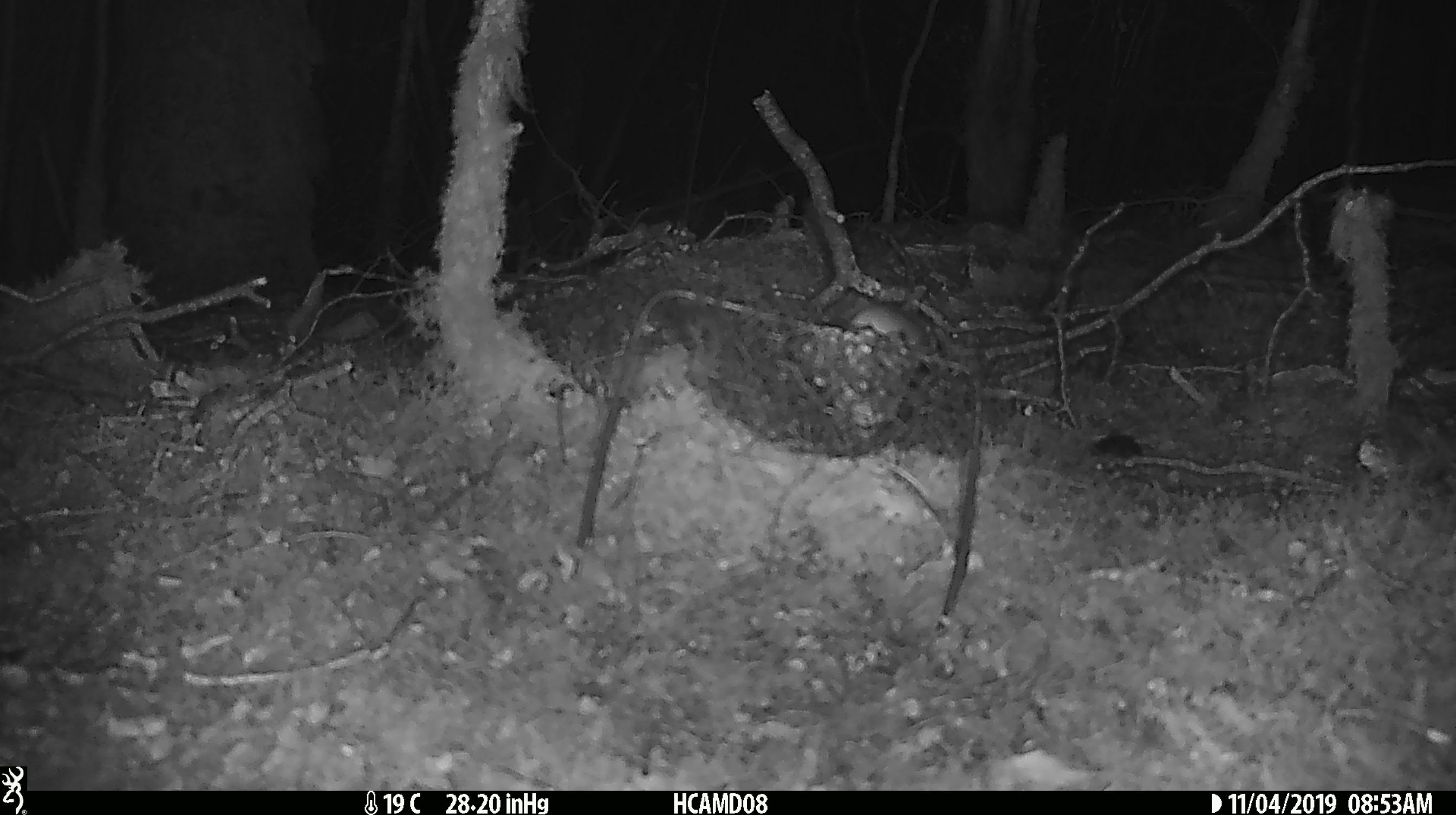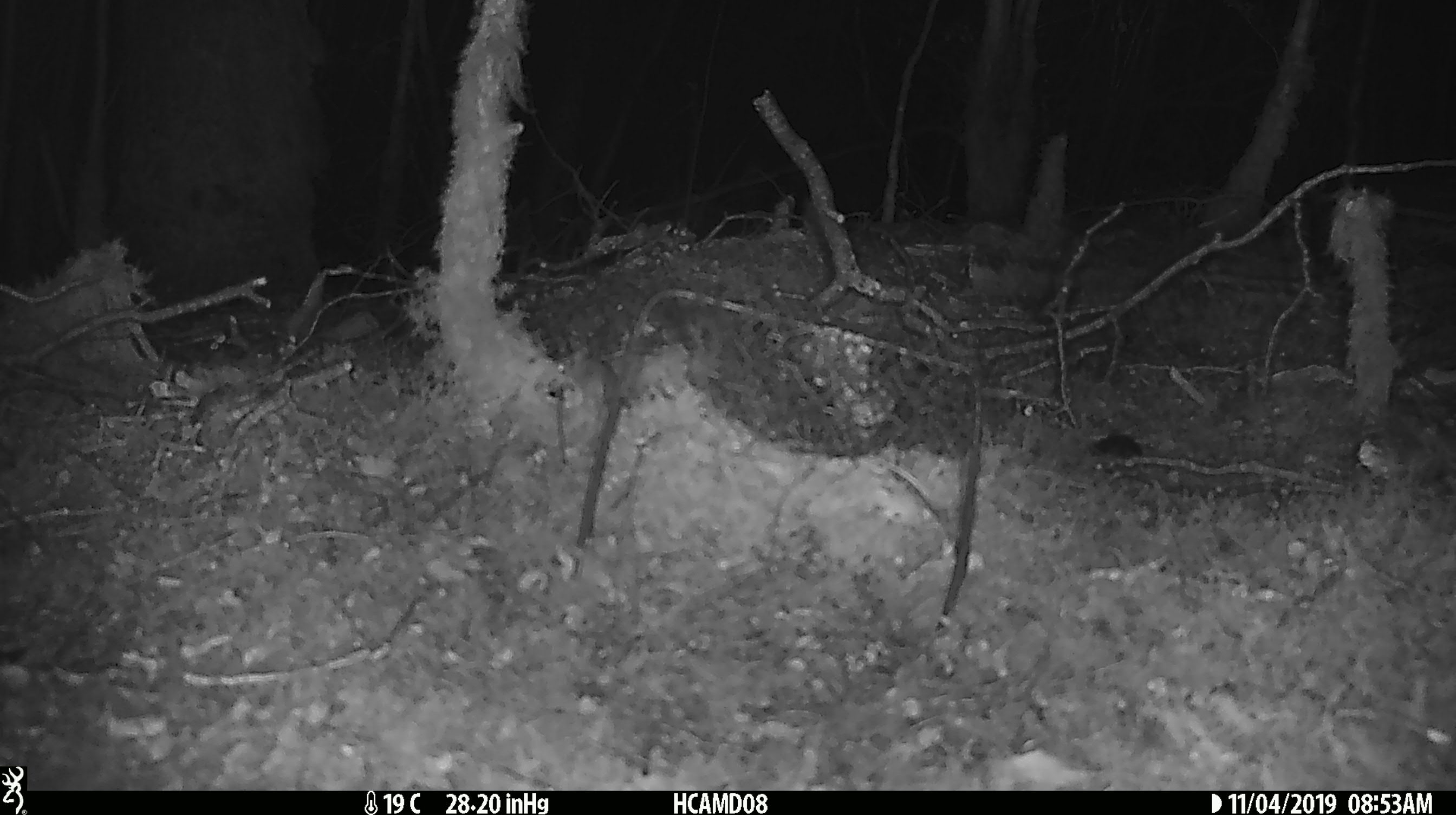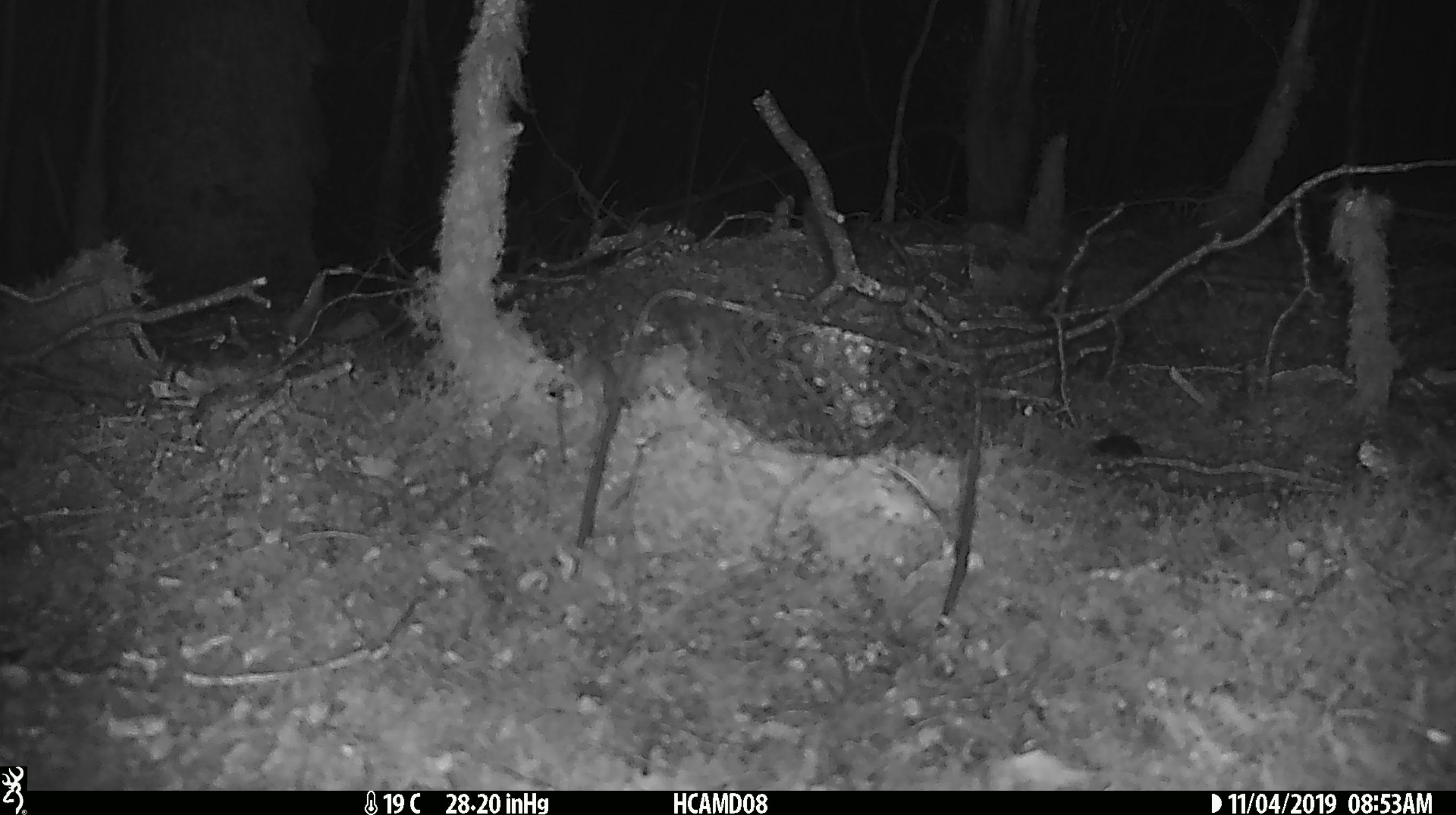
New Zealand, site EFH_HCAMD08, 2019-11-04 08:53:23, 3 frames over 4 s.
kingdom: Animalia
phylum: Chordata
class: Mammalia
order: Rodentia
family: Muridae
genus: Mus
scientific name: Mus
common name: mouse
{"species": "mouse (Mus)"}